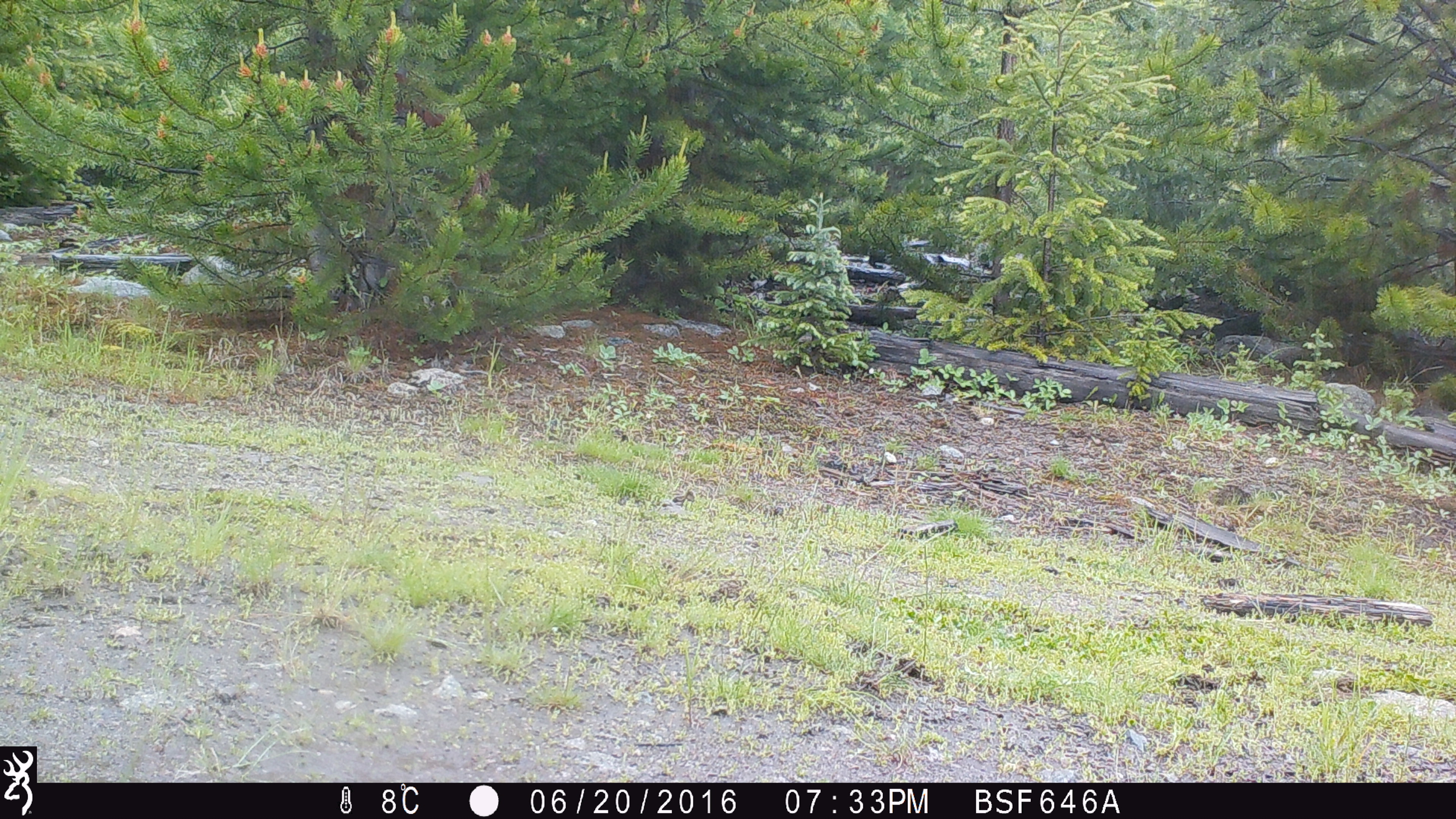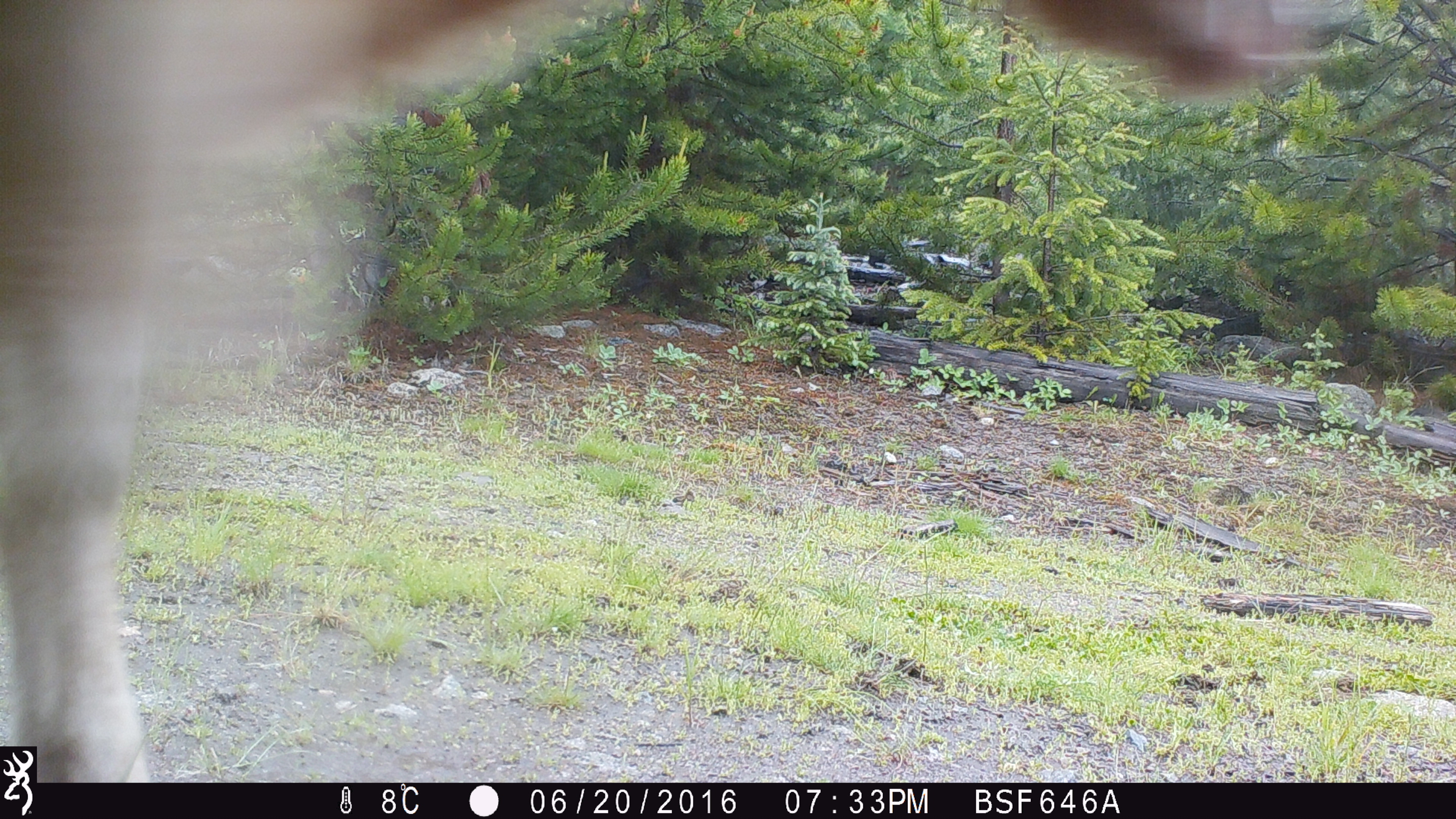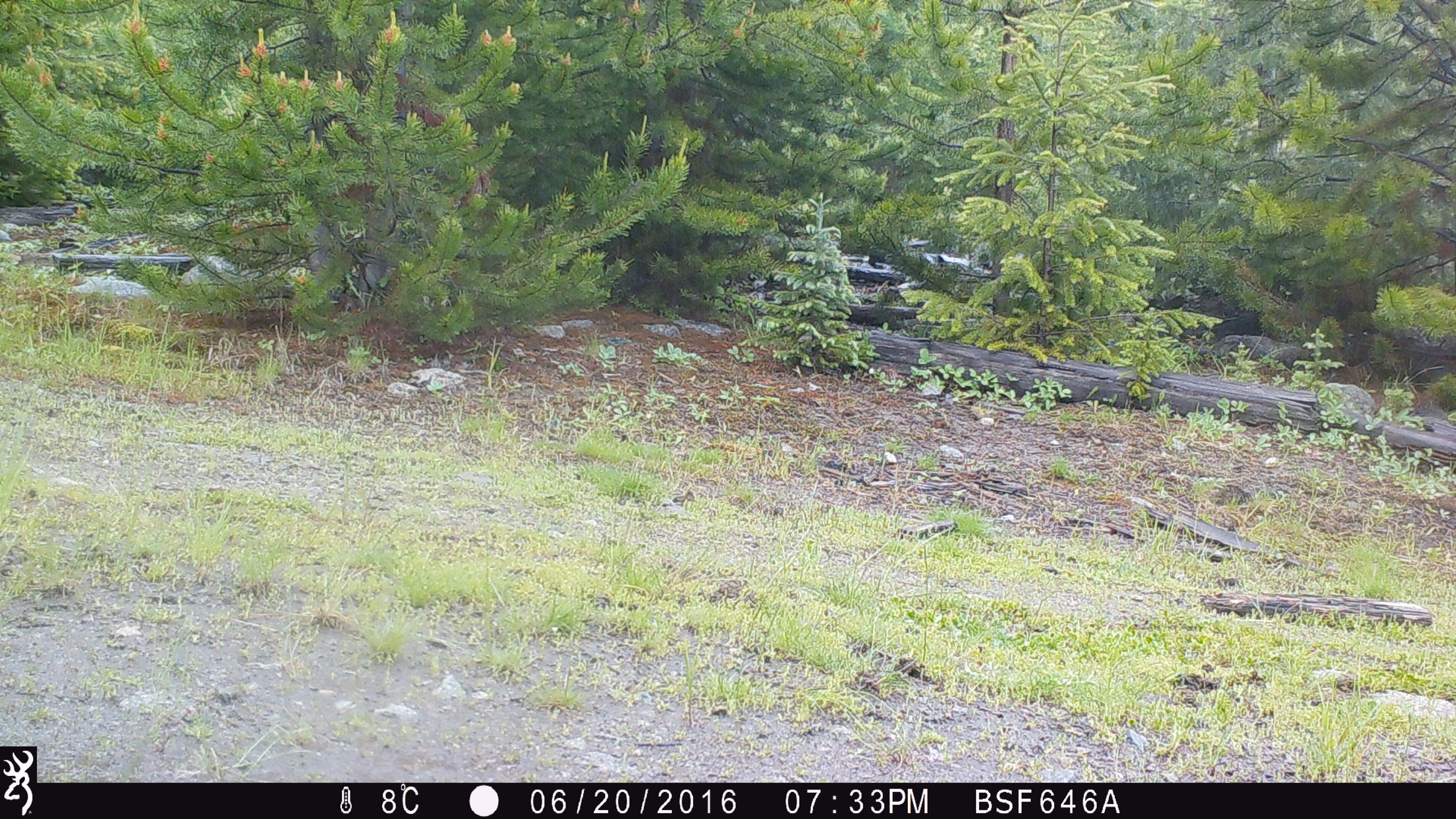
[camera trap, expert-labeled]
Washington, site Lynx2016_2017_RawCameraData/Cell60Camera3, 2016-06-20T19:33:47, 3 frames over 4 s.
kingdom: Animalia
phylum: Chordata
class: Mammalia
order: Artiodactyla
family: Bovidae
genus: Bos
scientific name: Bos taurus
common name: domestic cattle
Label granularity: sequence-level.